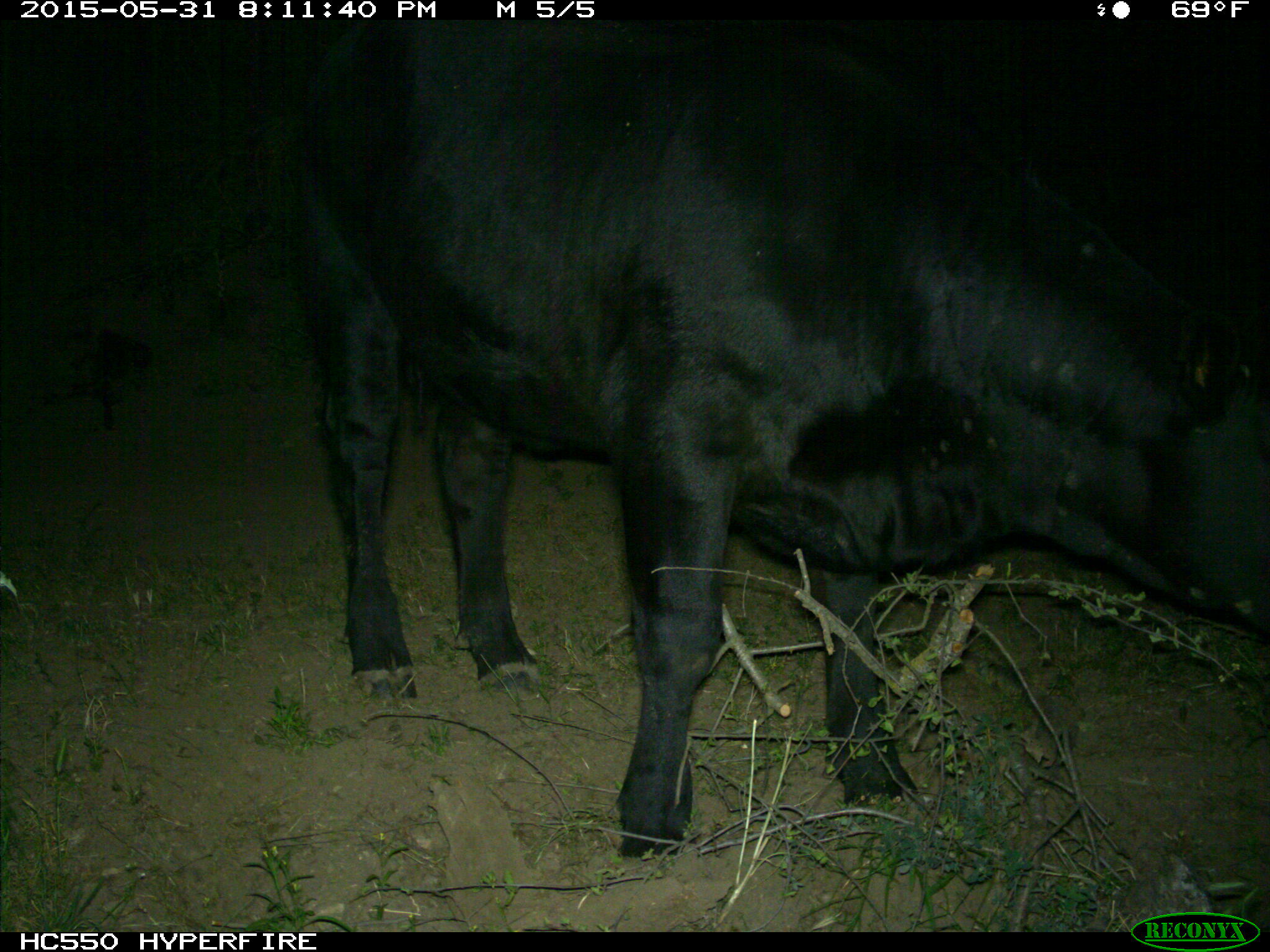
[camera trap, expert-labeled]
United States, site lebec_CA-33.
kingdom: Animalia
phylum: Chordata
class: Mammalia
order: Artiodactyla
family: Bovidae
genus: Bos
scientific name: Bos taurus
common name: domestic cow